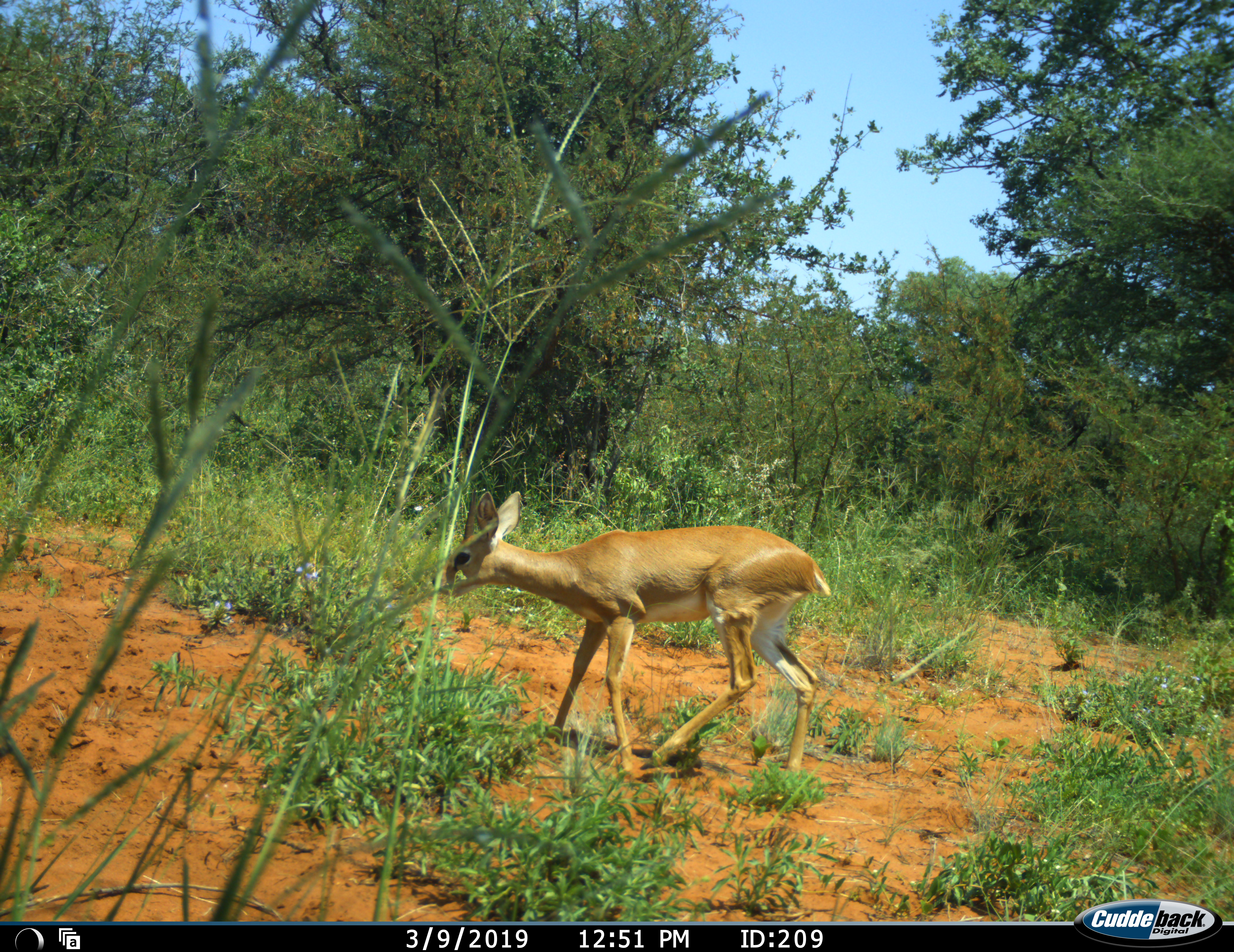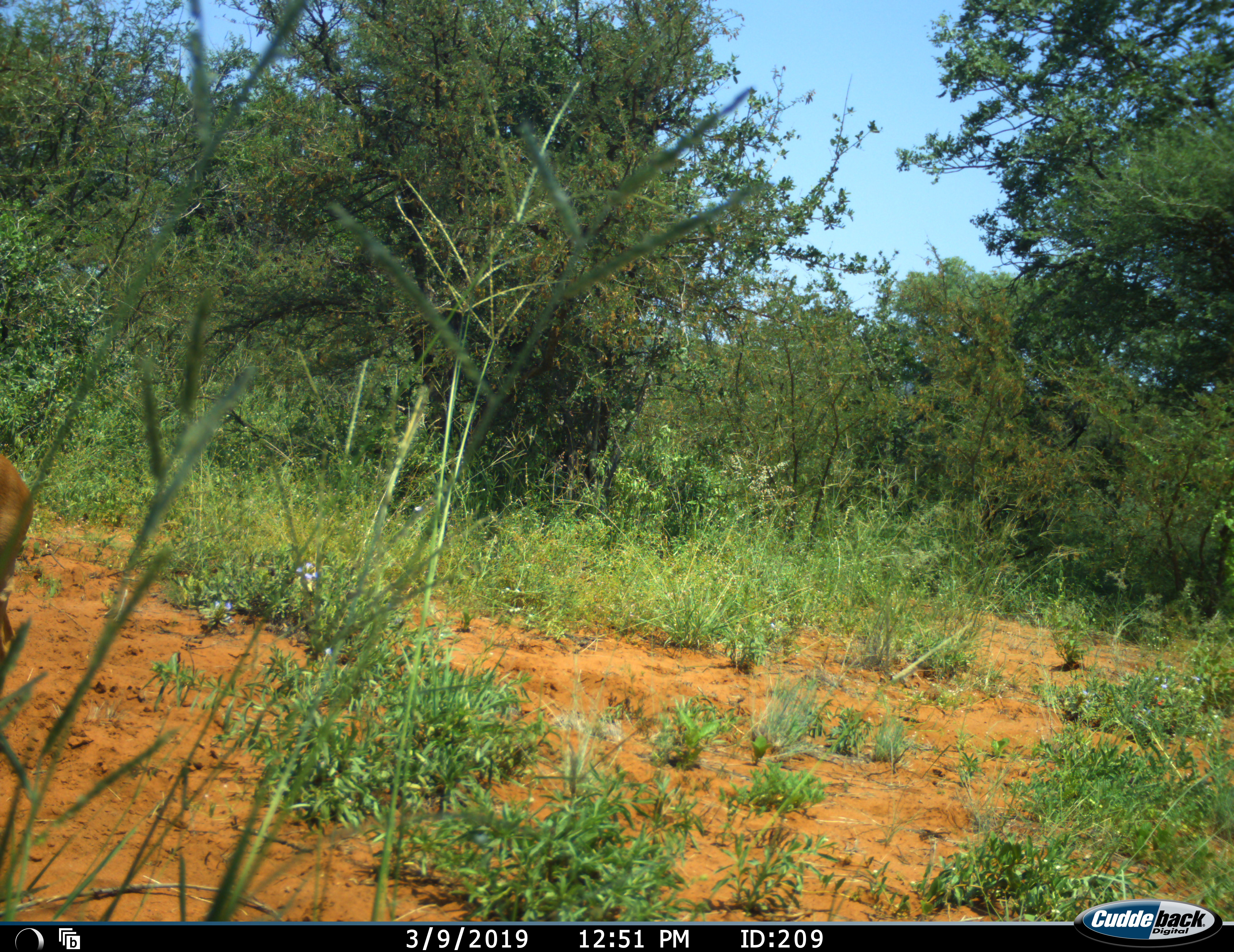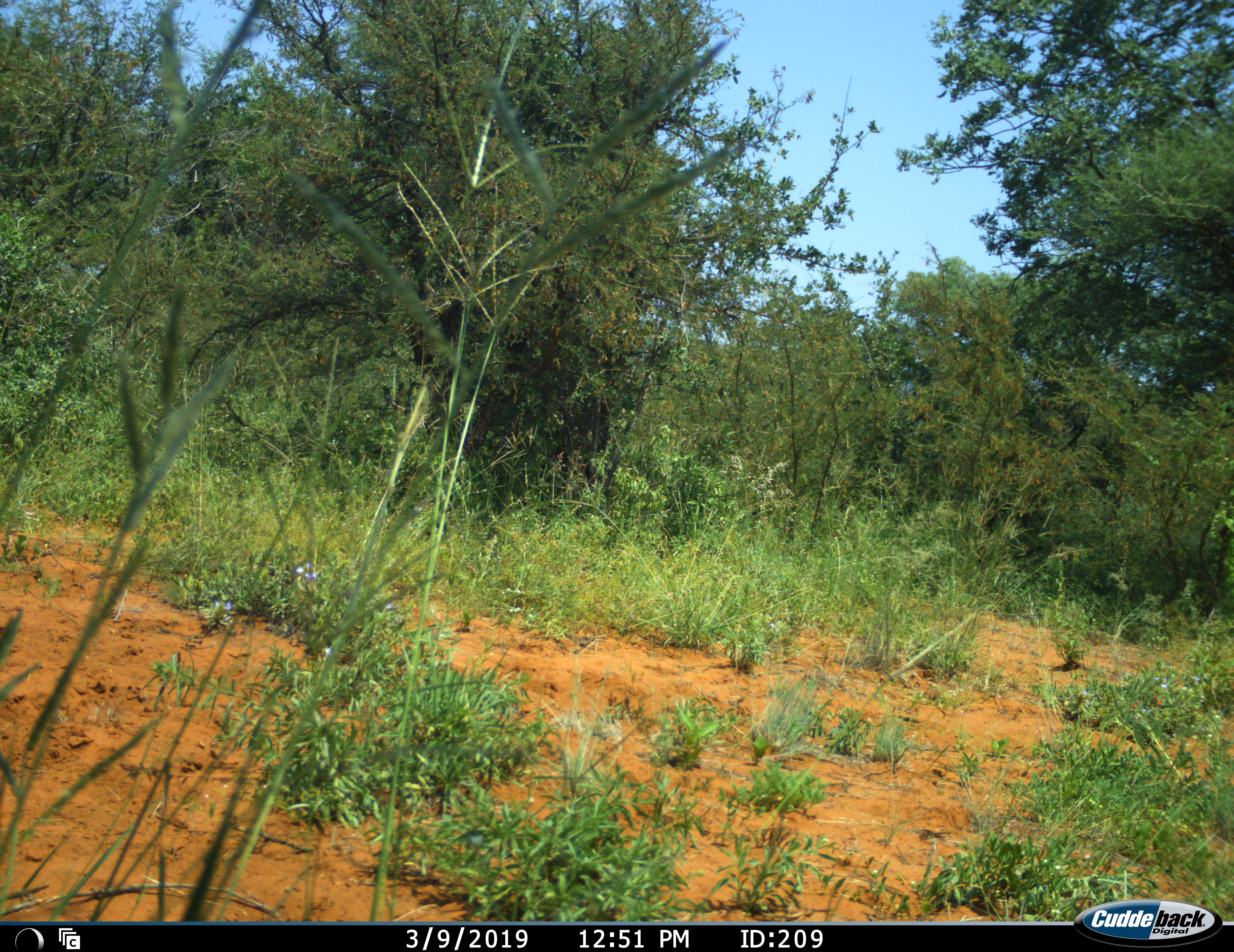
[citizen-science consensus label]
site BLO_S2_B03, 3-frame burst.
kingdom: Animalia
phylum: Chordata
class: Mammalia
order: Artiodactyla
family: Bovidae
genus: Raphicerus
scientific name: Raphicerus campestris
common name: steenbok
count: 1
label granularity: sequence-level